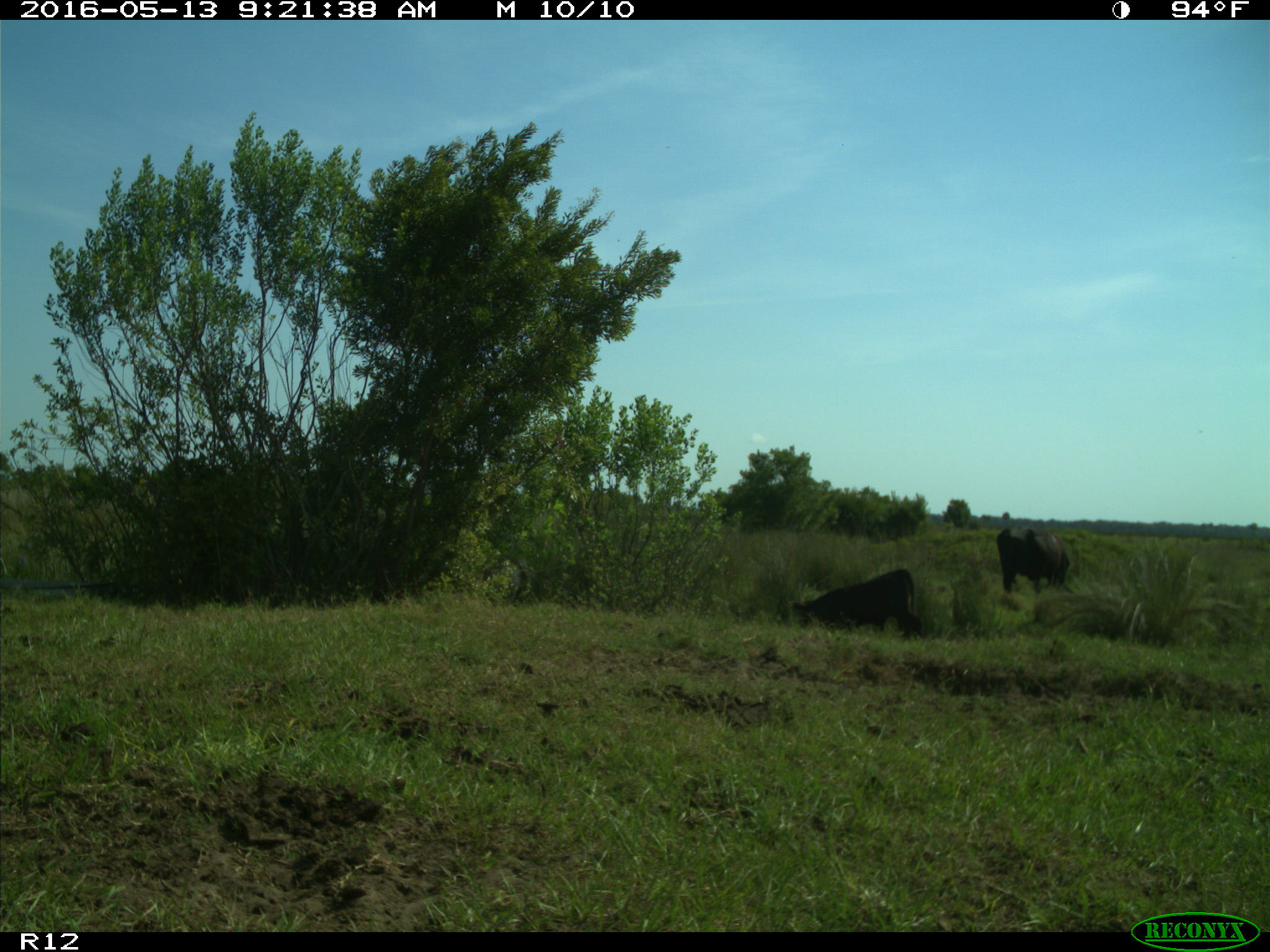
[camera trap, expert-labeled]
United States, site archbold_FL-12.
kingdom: Animalia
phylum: Chordata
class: Mammalia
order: Artiodactyla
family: Bovidae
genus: Bos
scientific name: Bos taurus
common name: domestic cow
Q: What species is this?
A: Bos taurus (domestic cow).